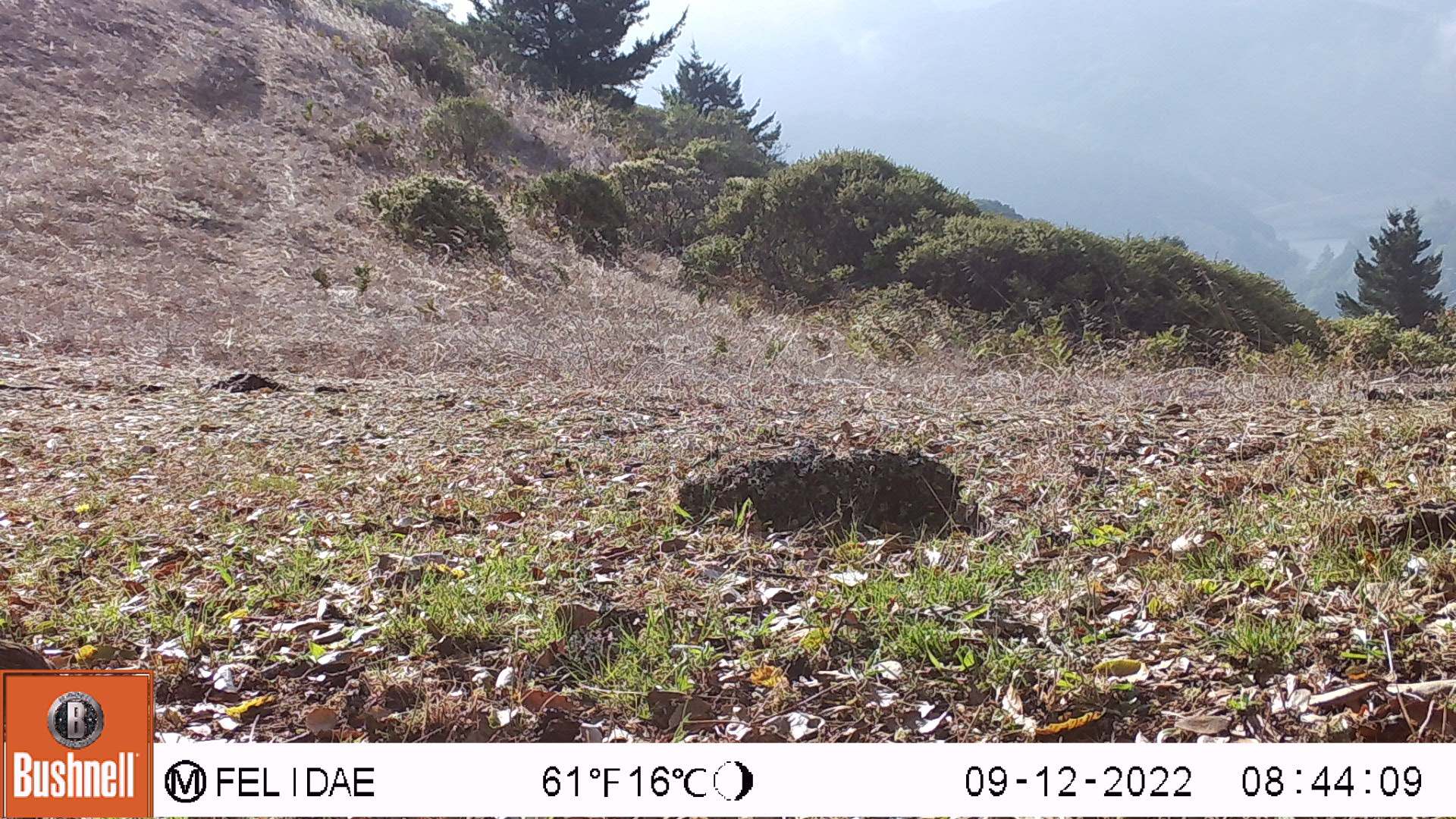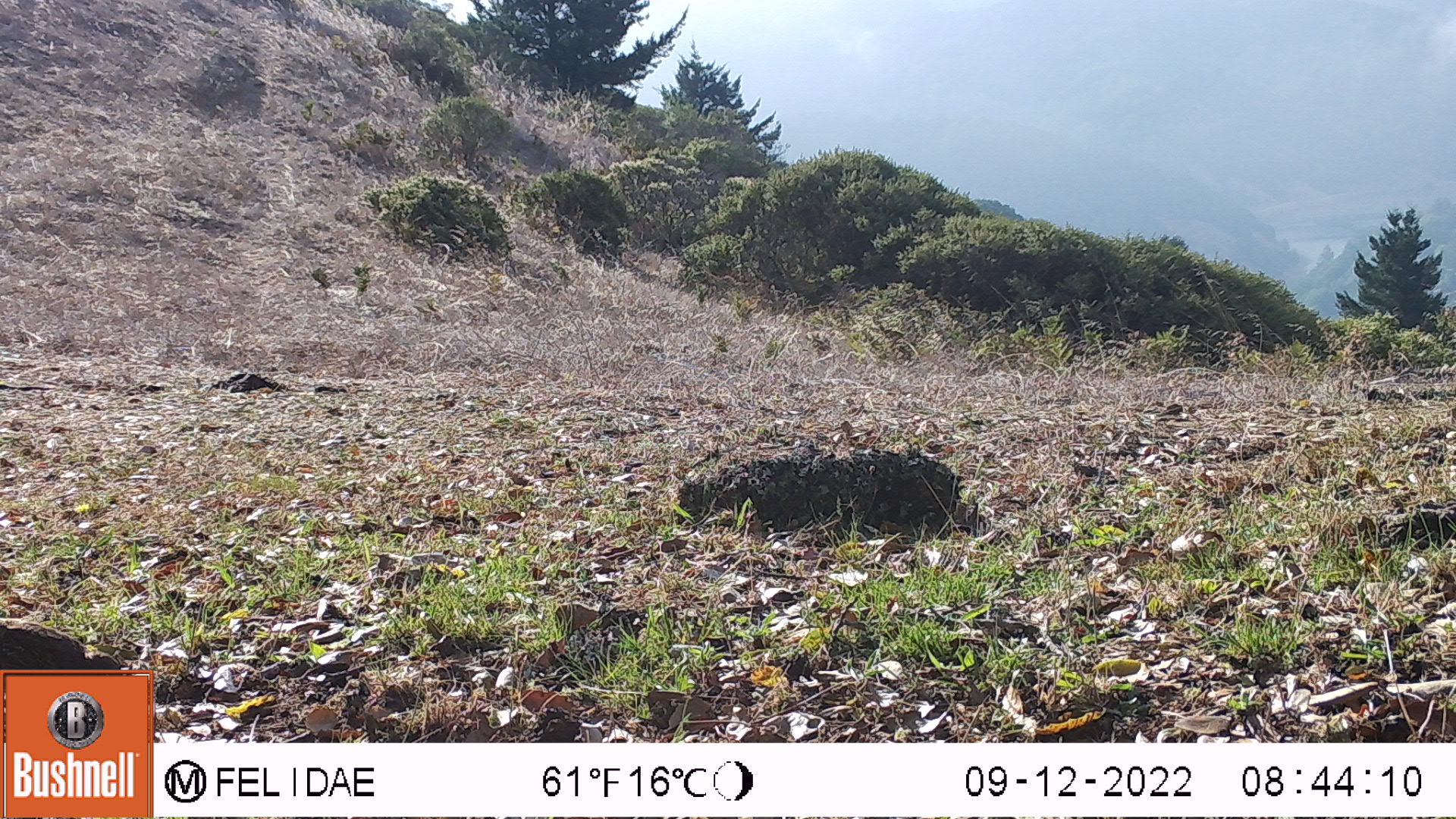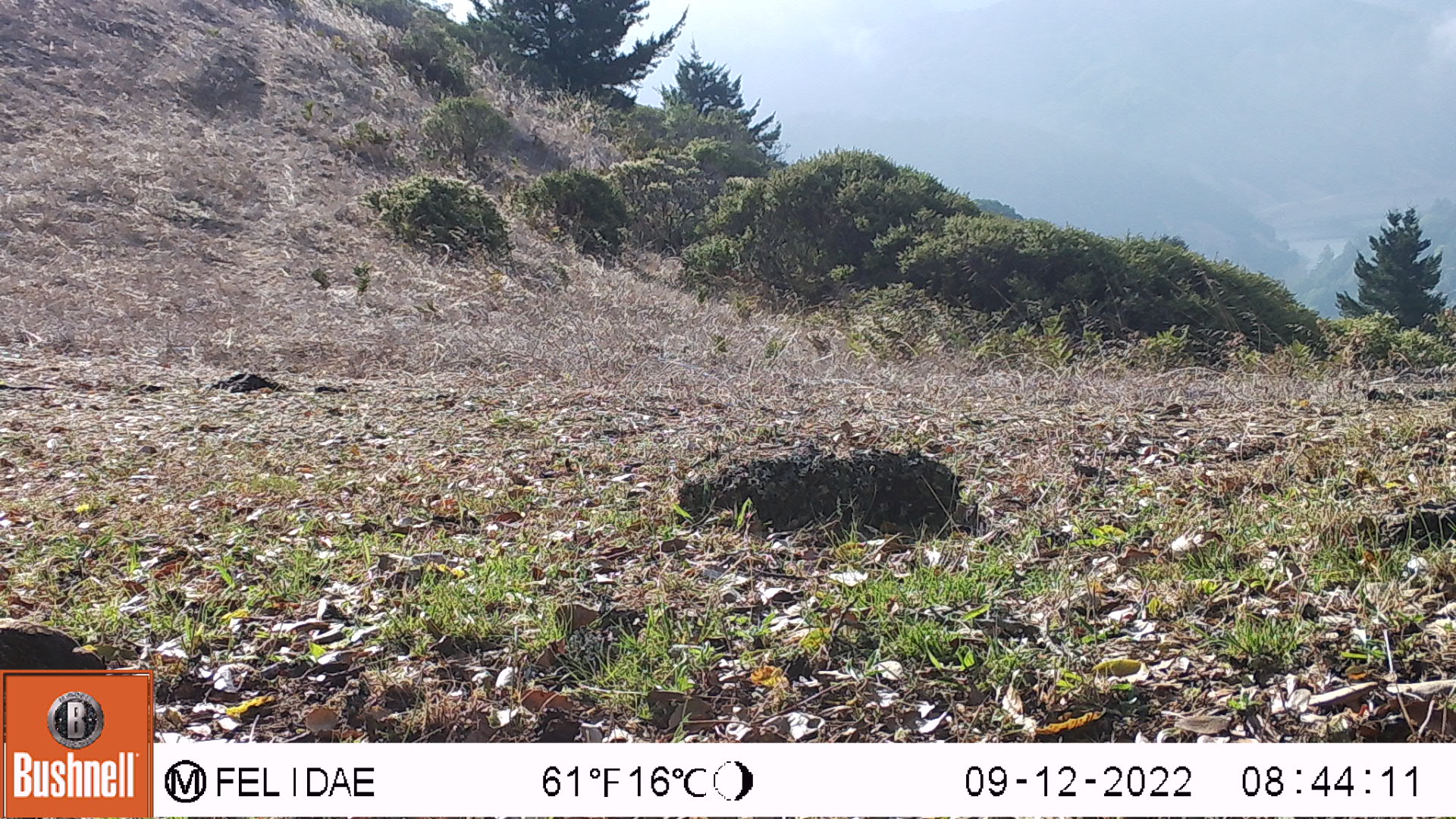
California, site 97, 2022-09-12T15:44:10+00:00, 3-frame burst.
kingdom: Animalia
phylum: Chordata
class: Aves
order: Galliformes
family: Odontophoridae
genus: Callipepla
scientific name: Callipepla californica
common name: california quail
California quail (Callipepla californica).